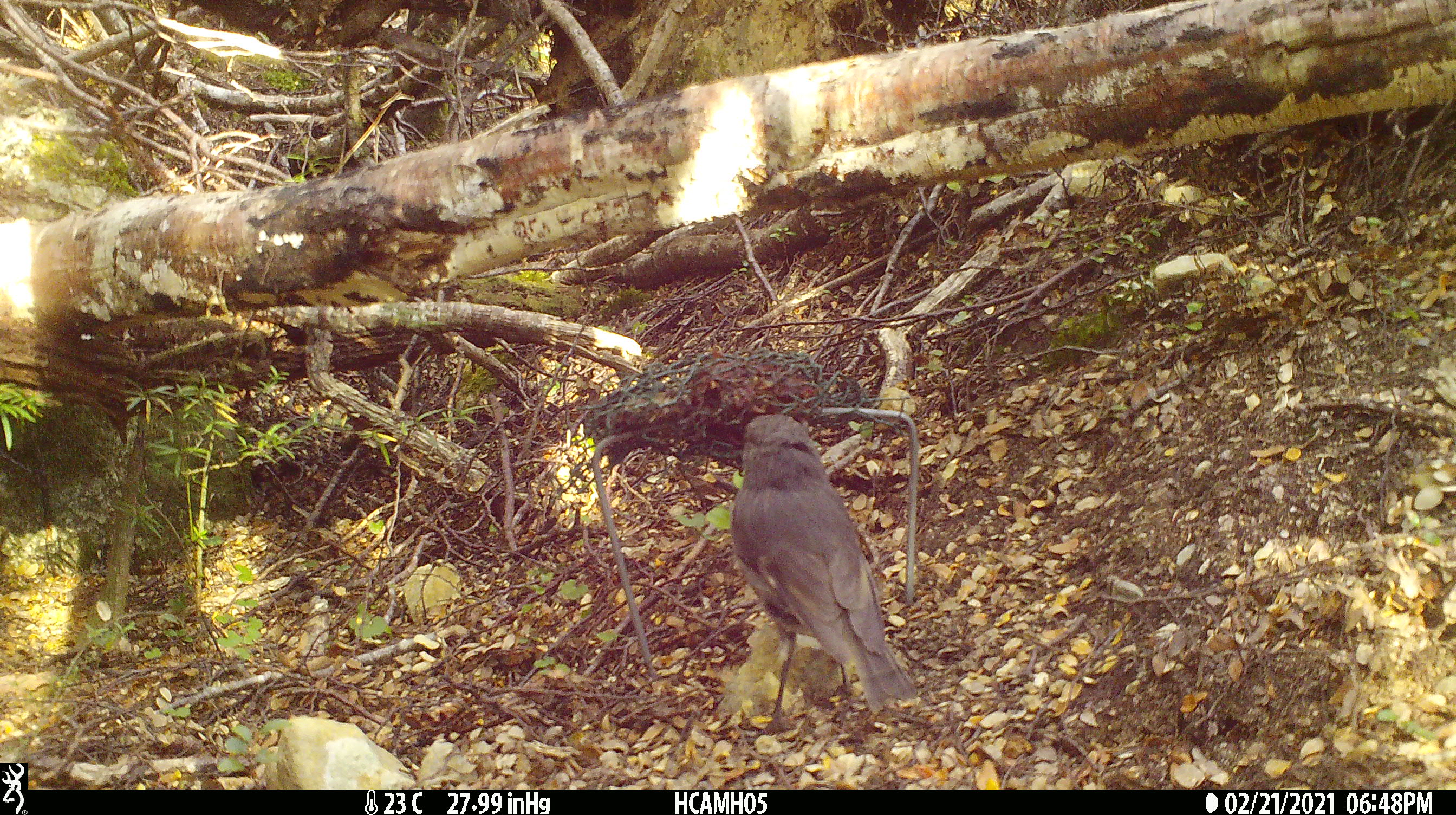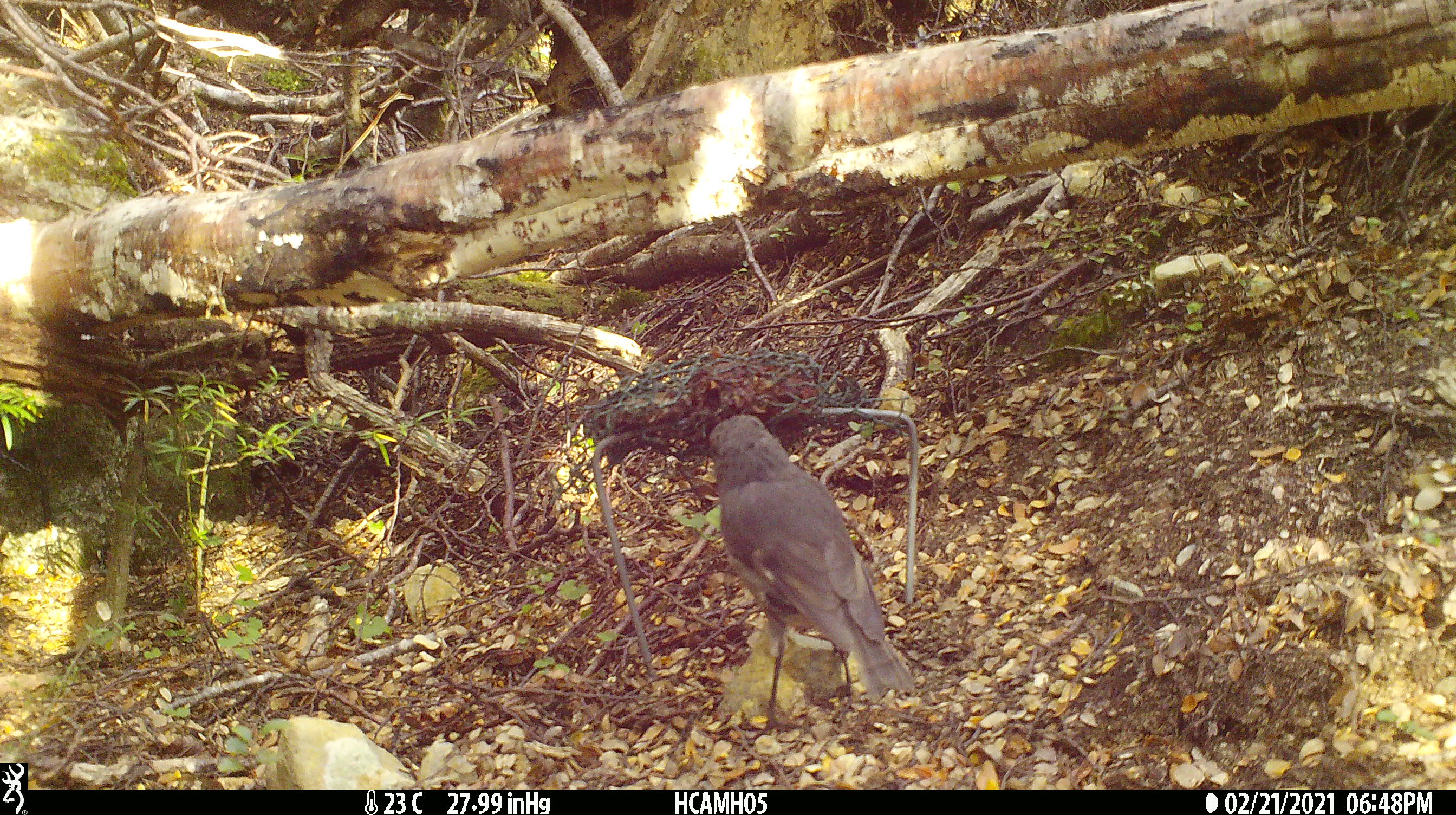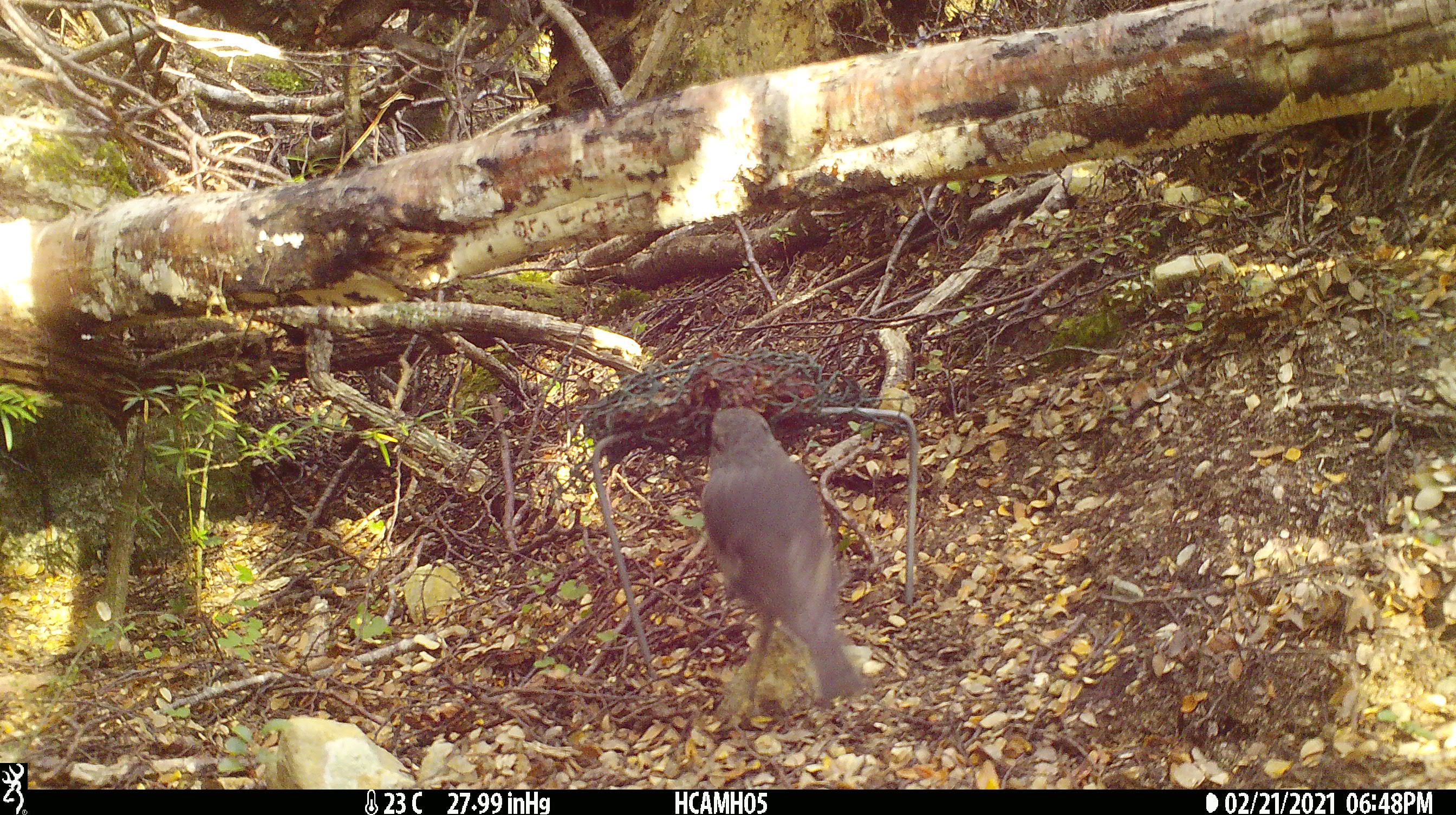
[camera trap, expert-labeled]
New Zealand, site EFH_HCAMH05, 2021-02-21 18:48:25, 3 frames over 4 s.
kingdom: Animalia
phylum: Chordata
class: Aves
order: Passeriformes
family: Petroicidae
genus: Petroica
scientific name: Petroica australis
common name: new zealand robin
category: robin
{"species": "robin (new zealand robin) (Petroica australis)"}